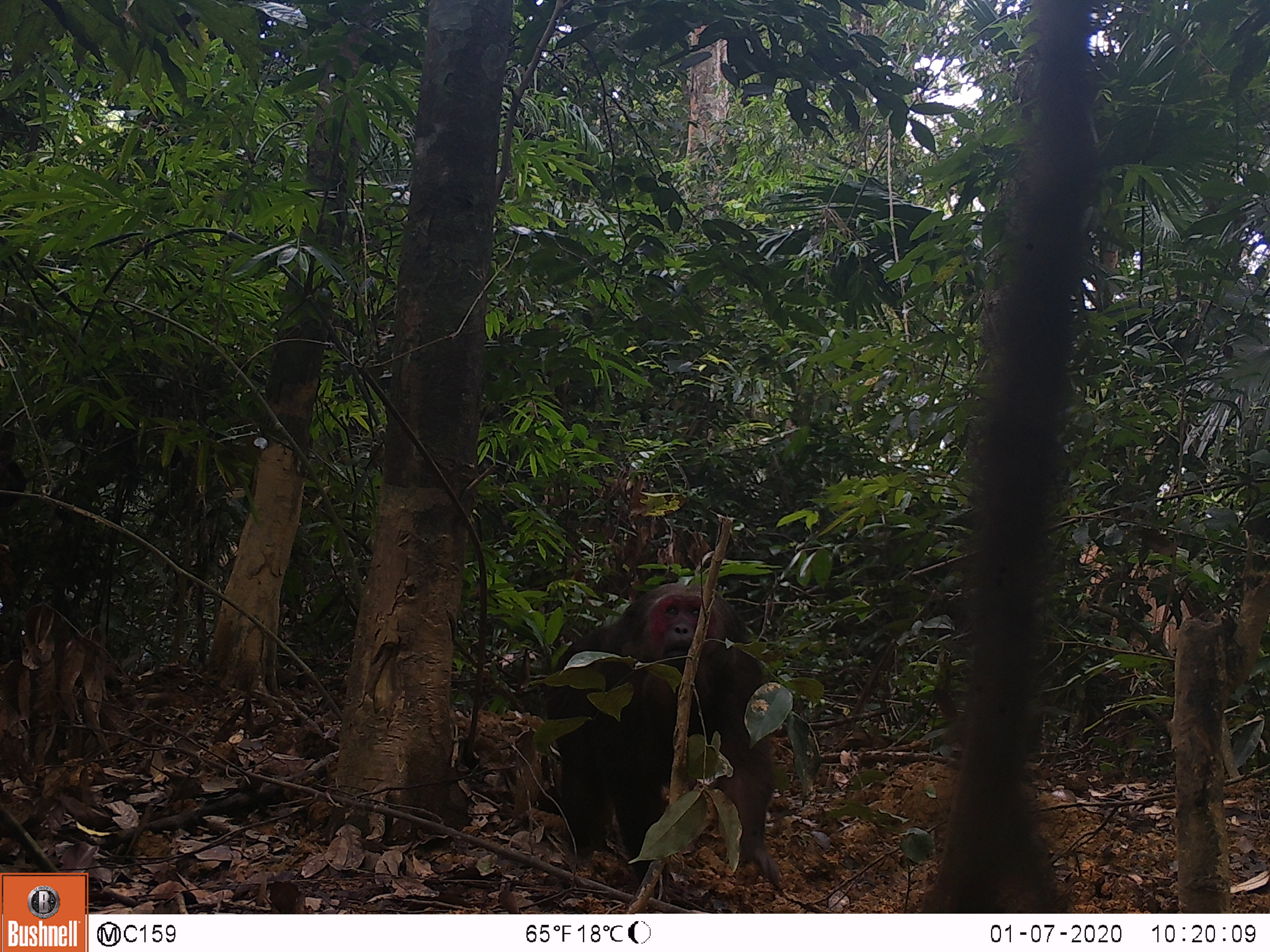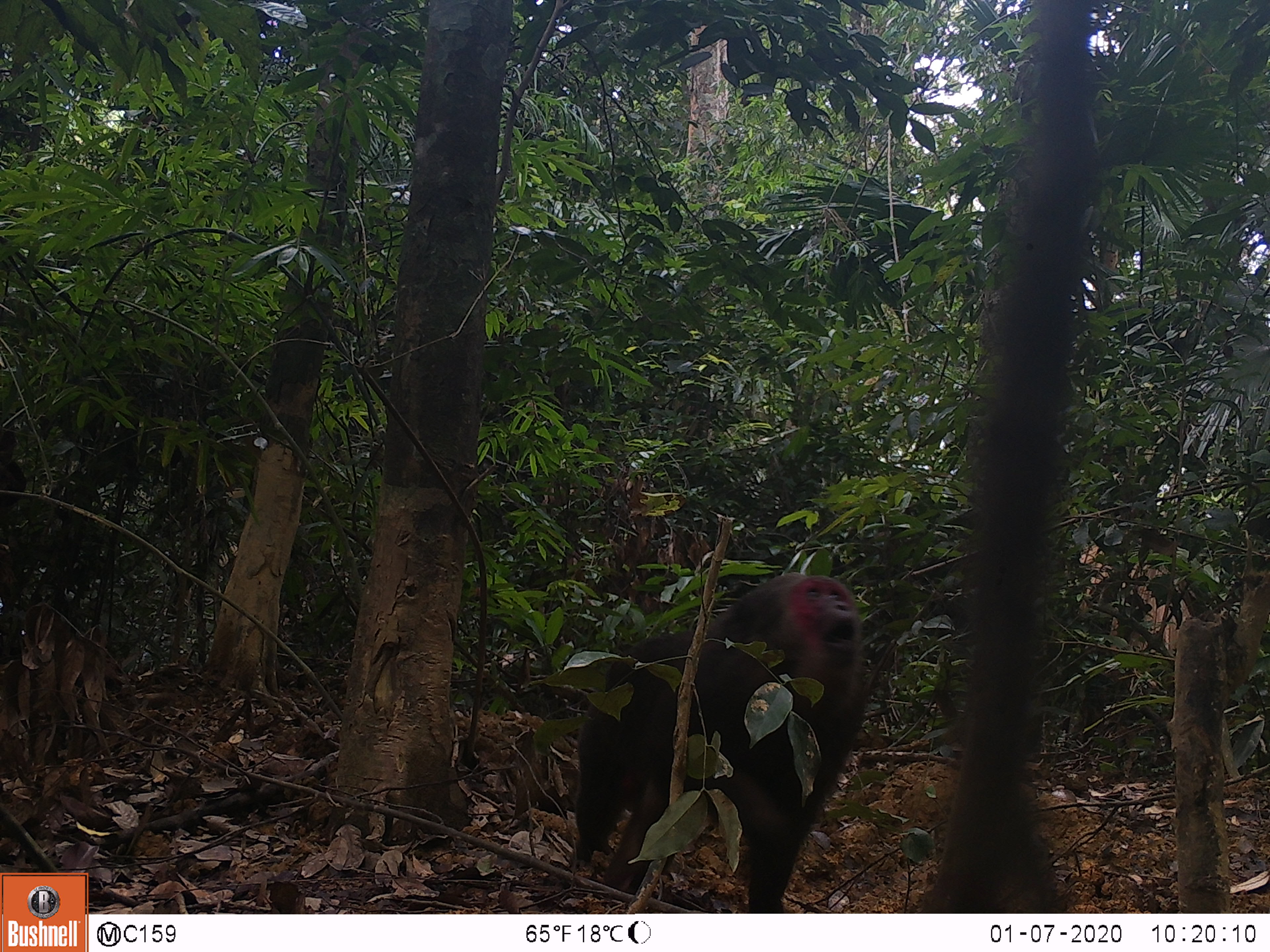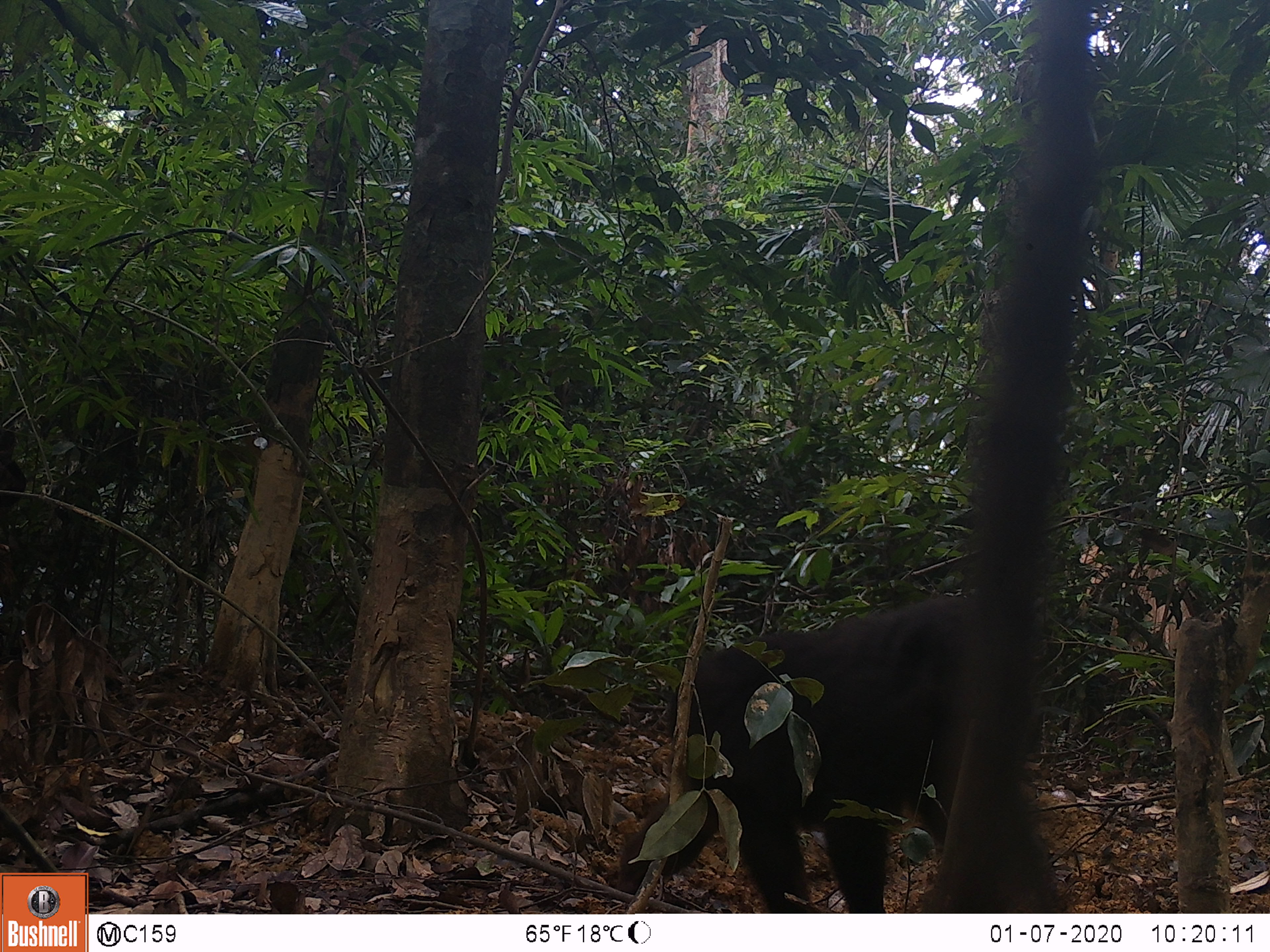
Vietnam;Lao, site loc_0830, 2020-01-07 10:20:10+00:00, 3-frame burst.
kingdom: Animalia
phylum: Chordata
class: Mammalia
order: Primates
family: Cercopithecidae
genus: Macaca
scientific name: Macaca arctoides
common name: stump-tailed macaque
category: stump tailed macaque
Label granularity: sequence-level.